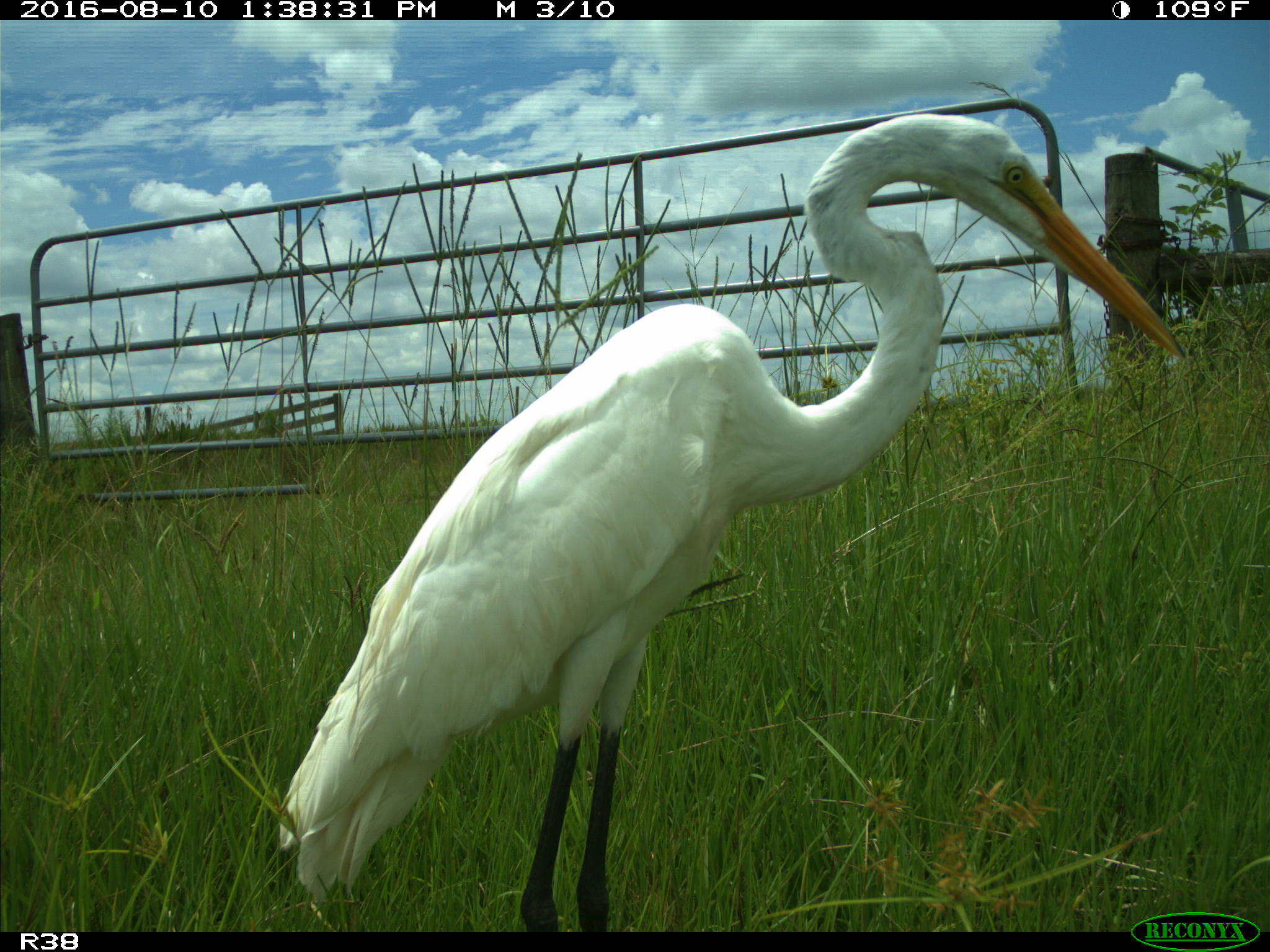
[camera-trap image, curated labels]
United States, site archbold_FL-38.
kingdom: Animalia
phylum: Chordata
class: Aves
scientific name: Aves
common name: birds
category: unidentified bird